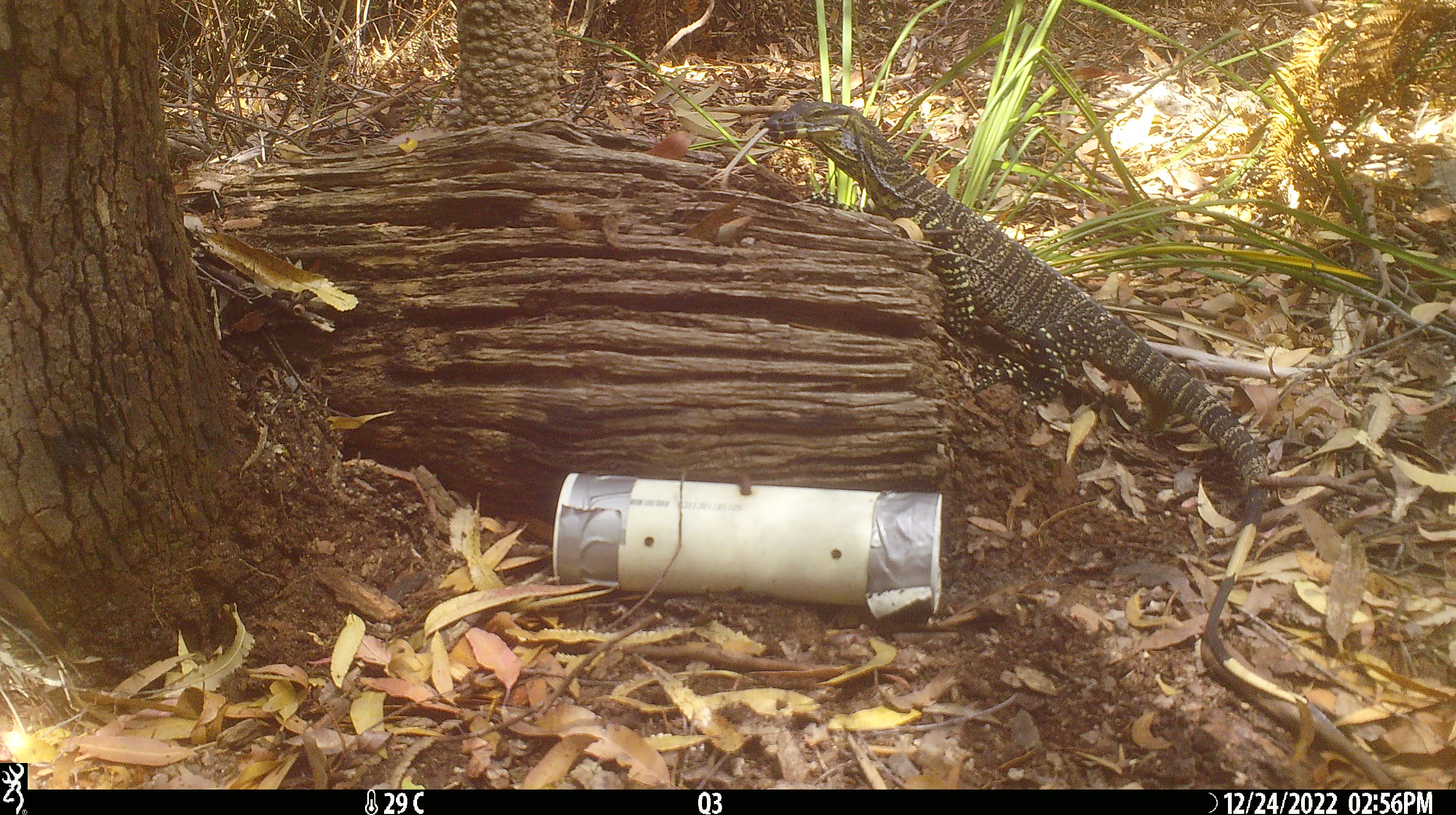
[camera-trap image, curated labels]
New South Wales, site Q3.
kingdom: Animalia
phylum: Chordata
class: Reptilia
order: Squamata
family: Varanidae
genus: Varanus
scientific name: Varanus varius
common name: lace monitor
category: goanna